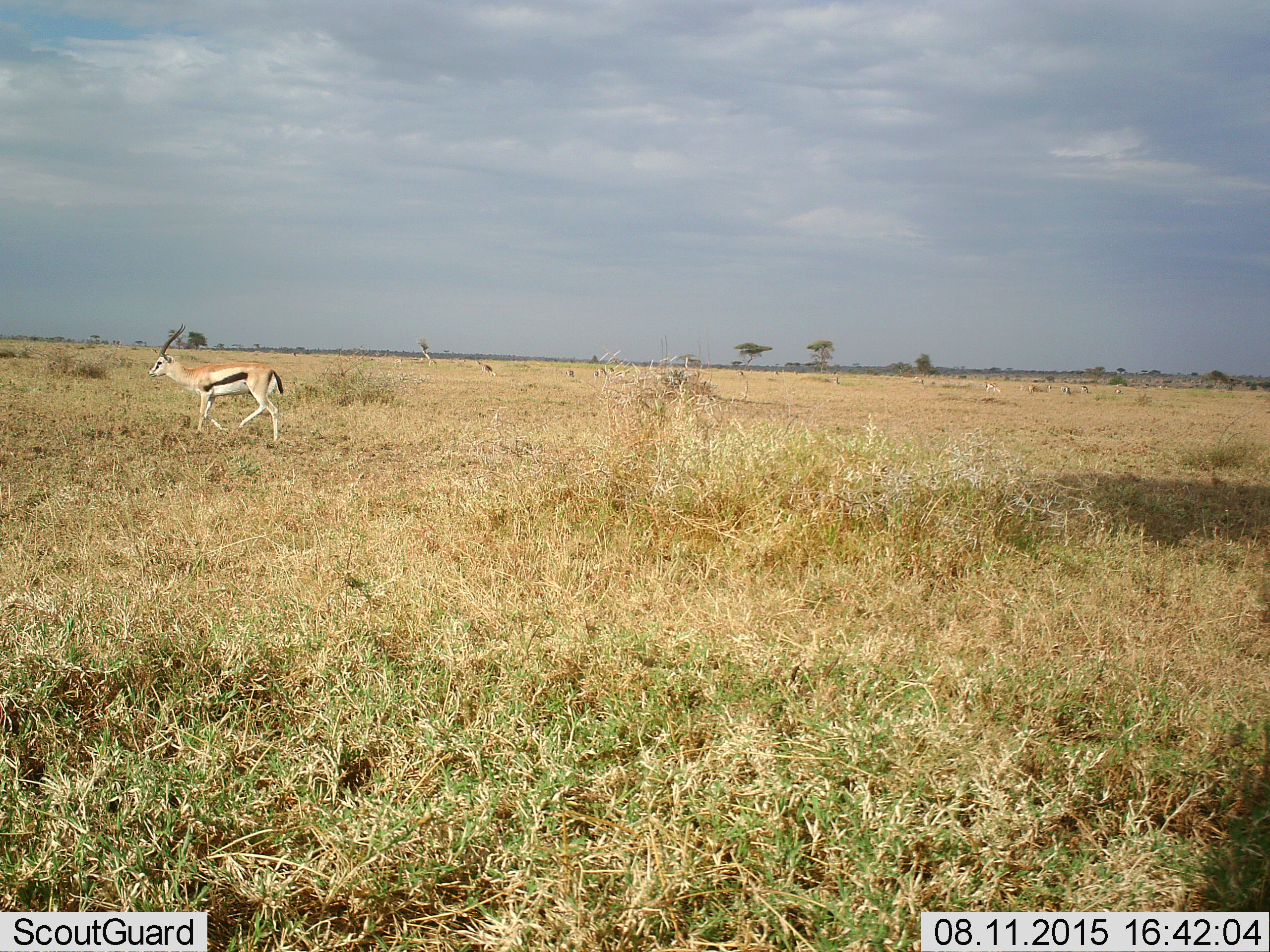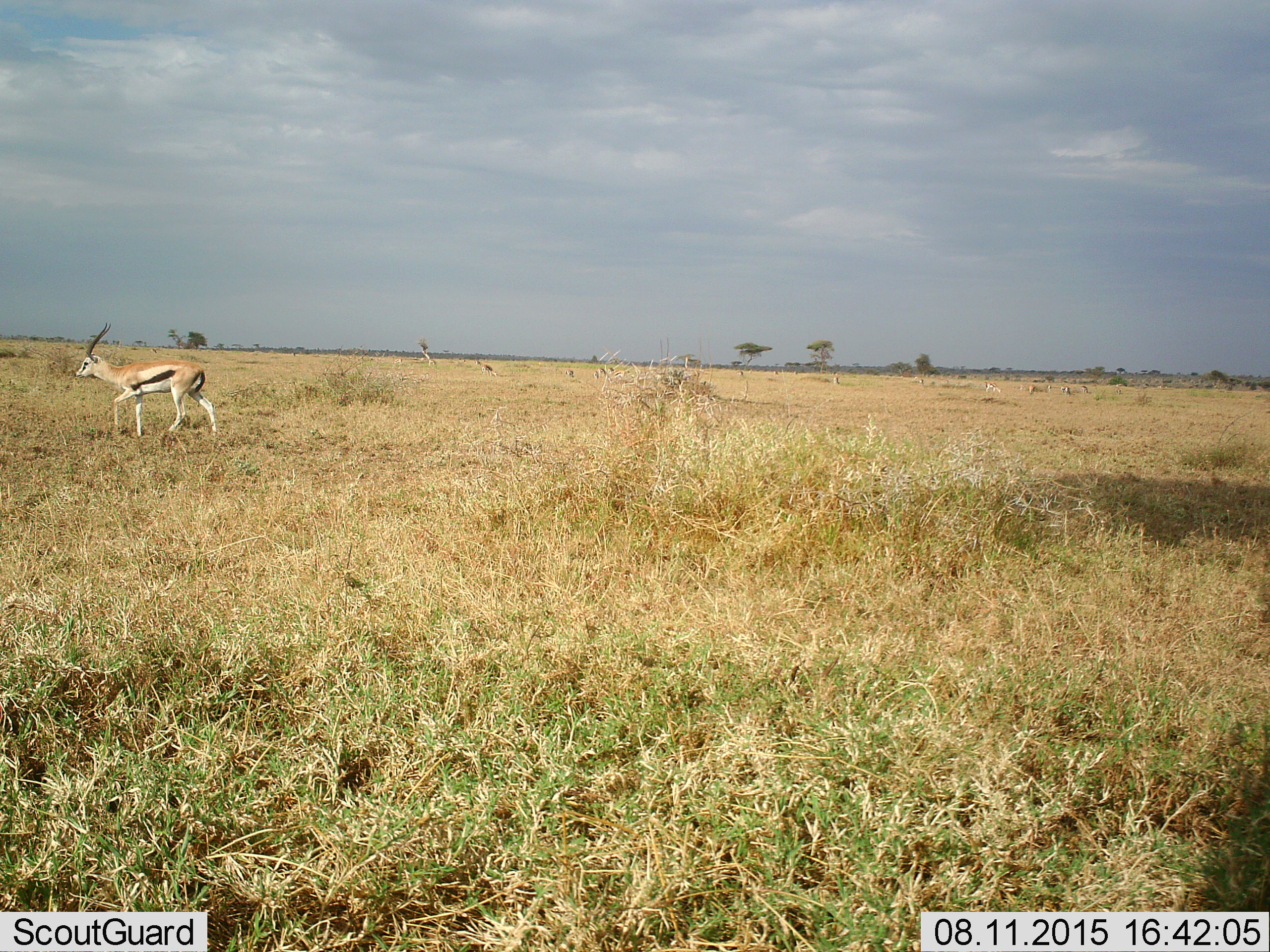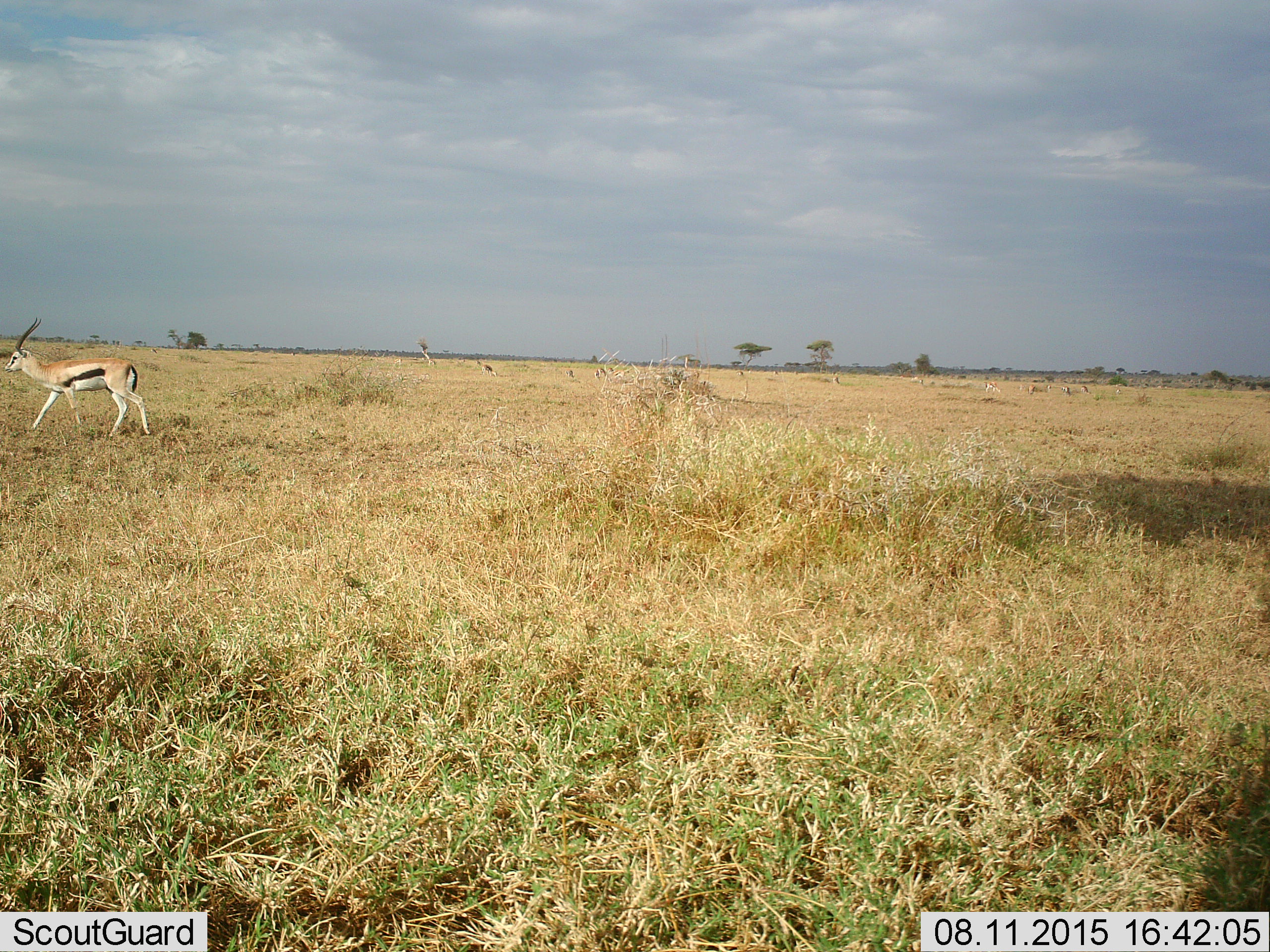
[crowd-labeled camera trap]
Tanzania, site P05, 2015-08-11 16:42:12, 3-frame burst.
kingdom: Animalia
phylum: Chordata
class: Mammalia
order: Artiodactyla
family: Bovidae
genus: Eudorcas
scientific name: Eudorcas thomsonii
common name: thomson's gazelle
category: gazellethomsons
Gazellethomsons (thomson's gazelle) (Eudorcas thomsonii), count 11-50. Behavior (volunteer vote fractions): standing 40%, resting 0%, moving 80%, interacting 0%. Young present (vote fraction): 0%. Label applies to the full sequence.